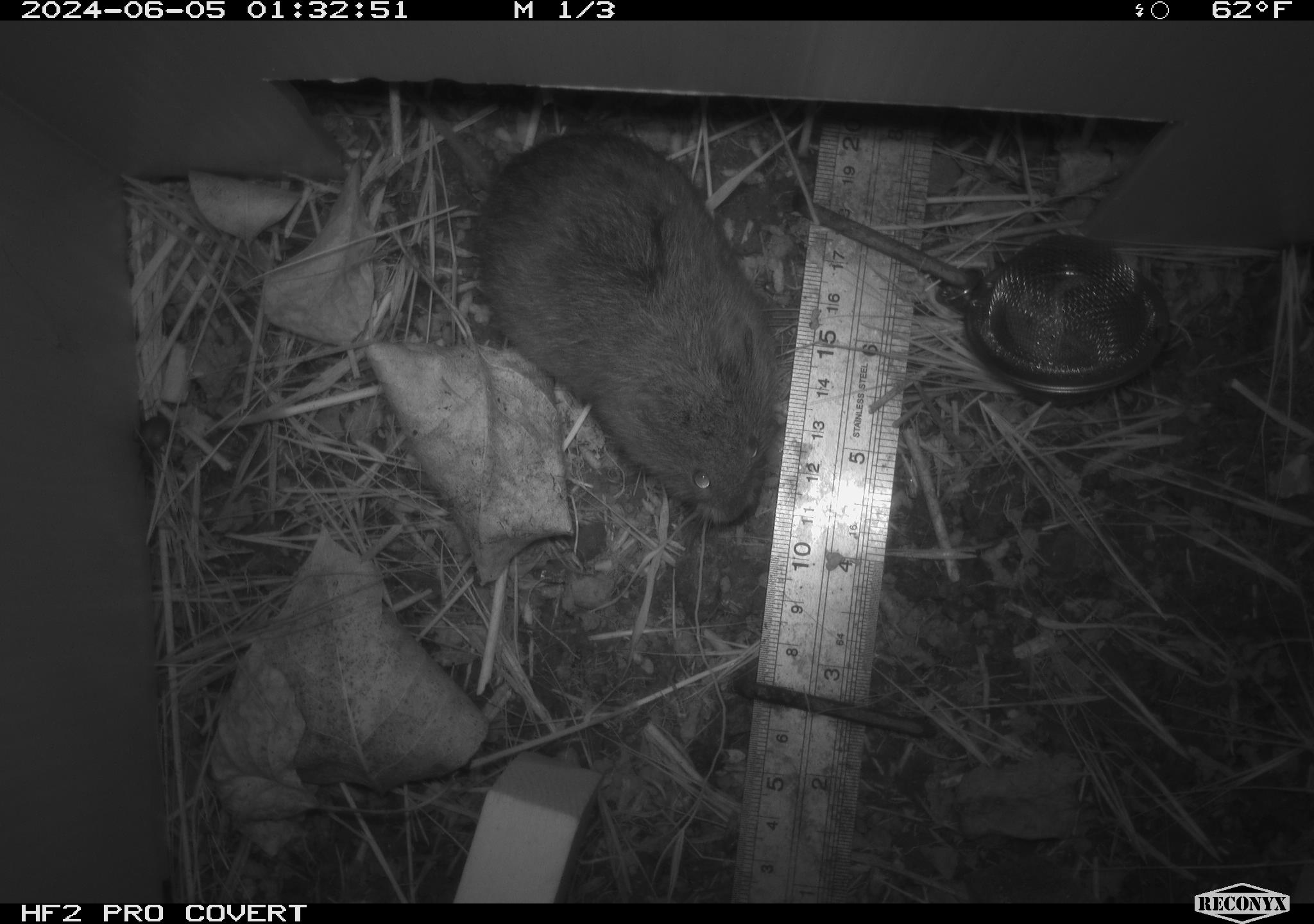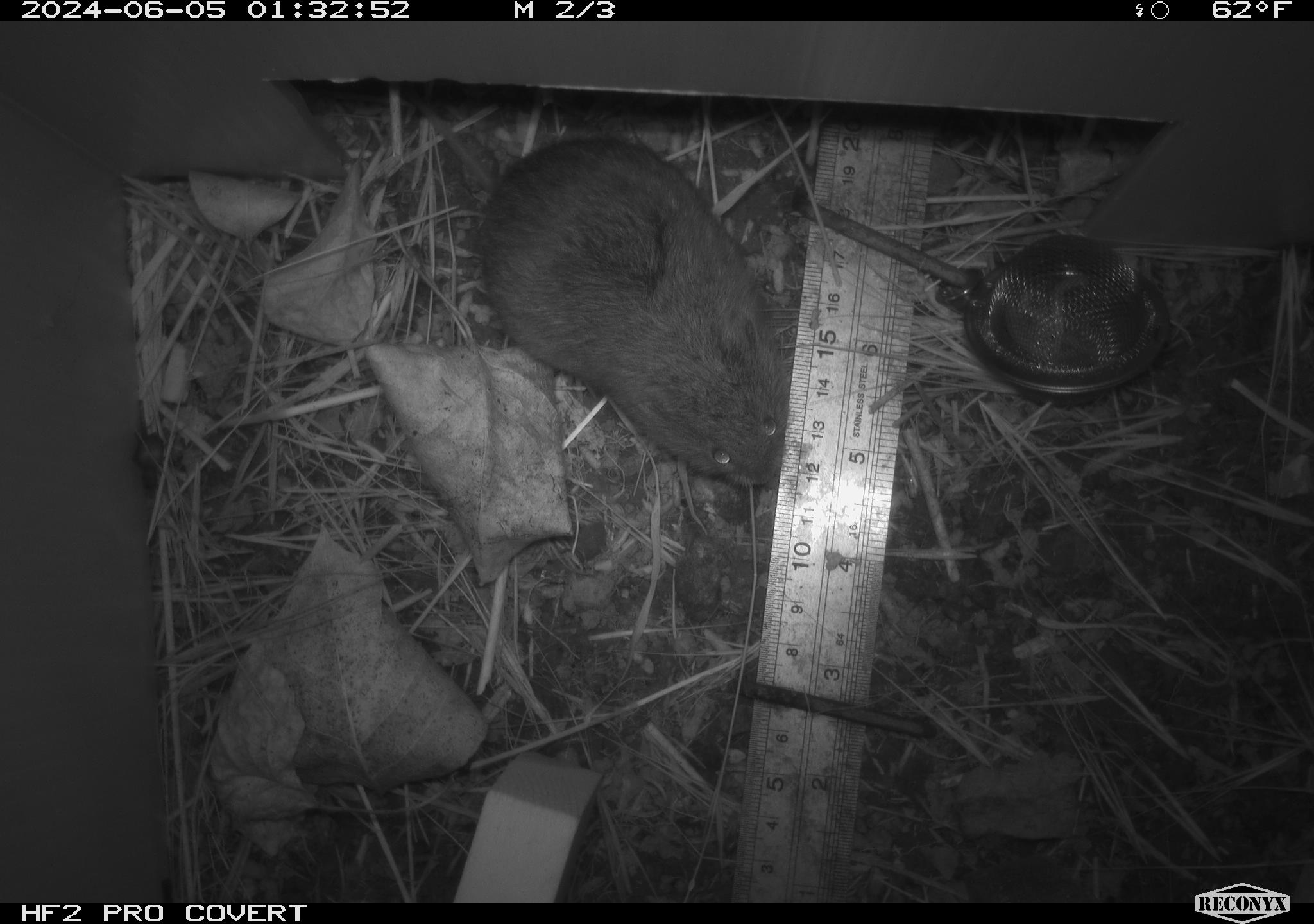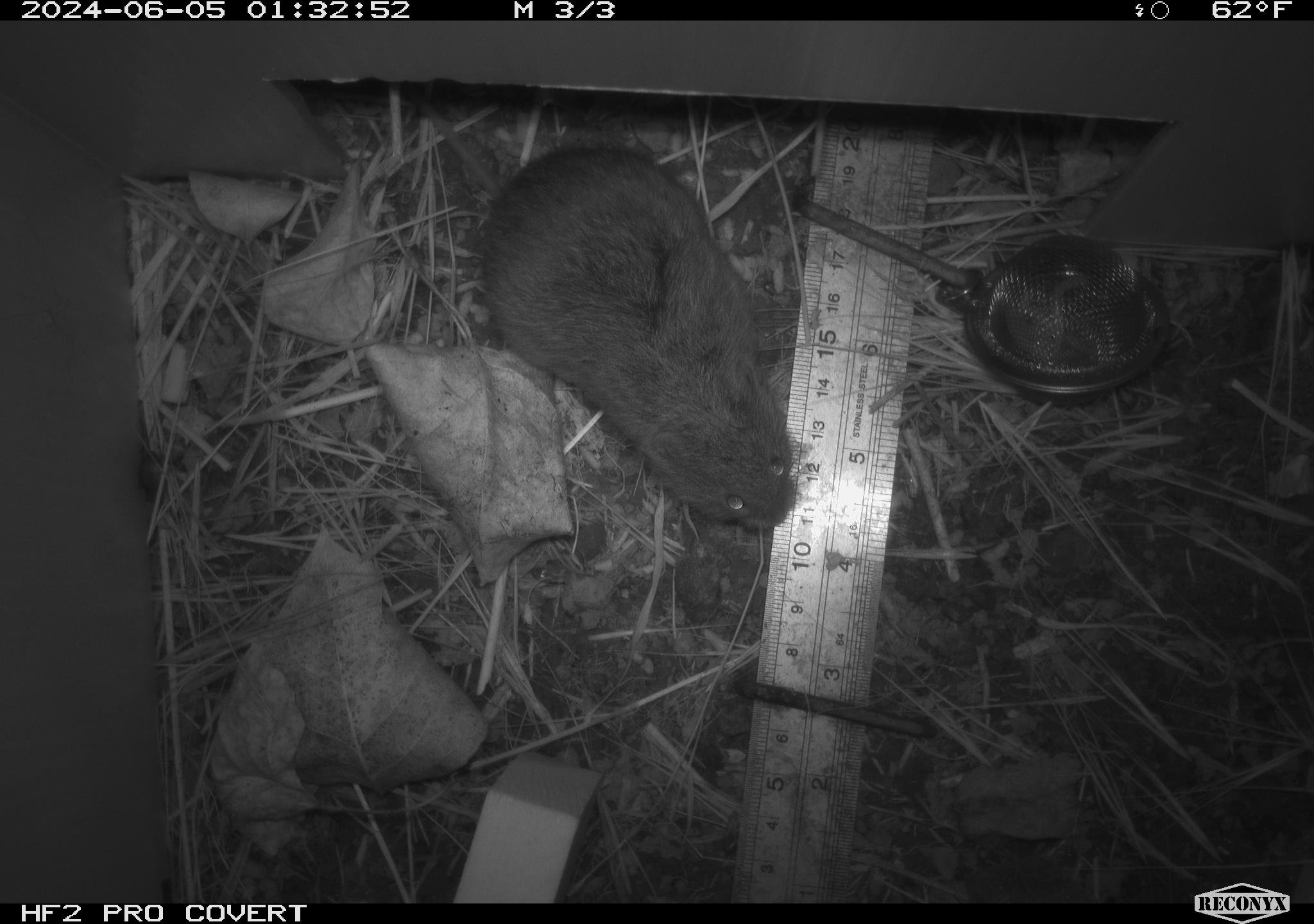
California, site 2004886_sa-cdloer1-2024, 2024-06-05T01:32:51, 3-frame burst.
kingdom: Animalia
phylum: Chordata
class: Mammalia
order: Rodentia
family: Cricetidae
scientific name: Arvicolinae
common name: voles, lemmings, and muskrats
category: arvicolinae subfamily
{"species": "arvicolinae subfamily (voles, lemmings, and muskrats) (Arvicolinae)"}